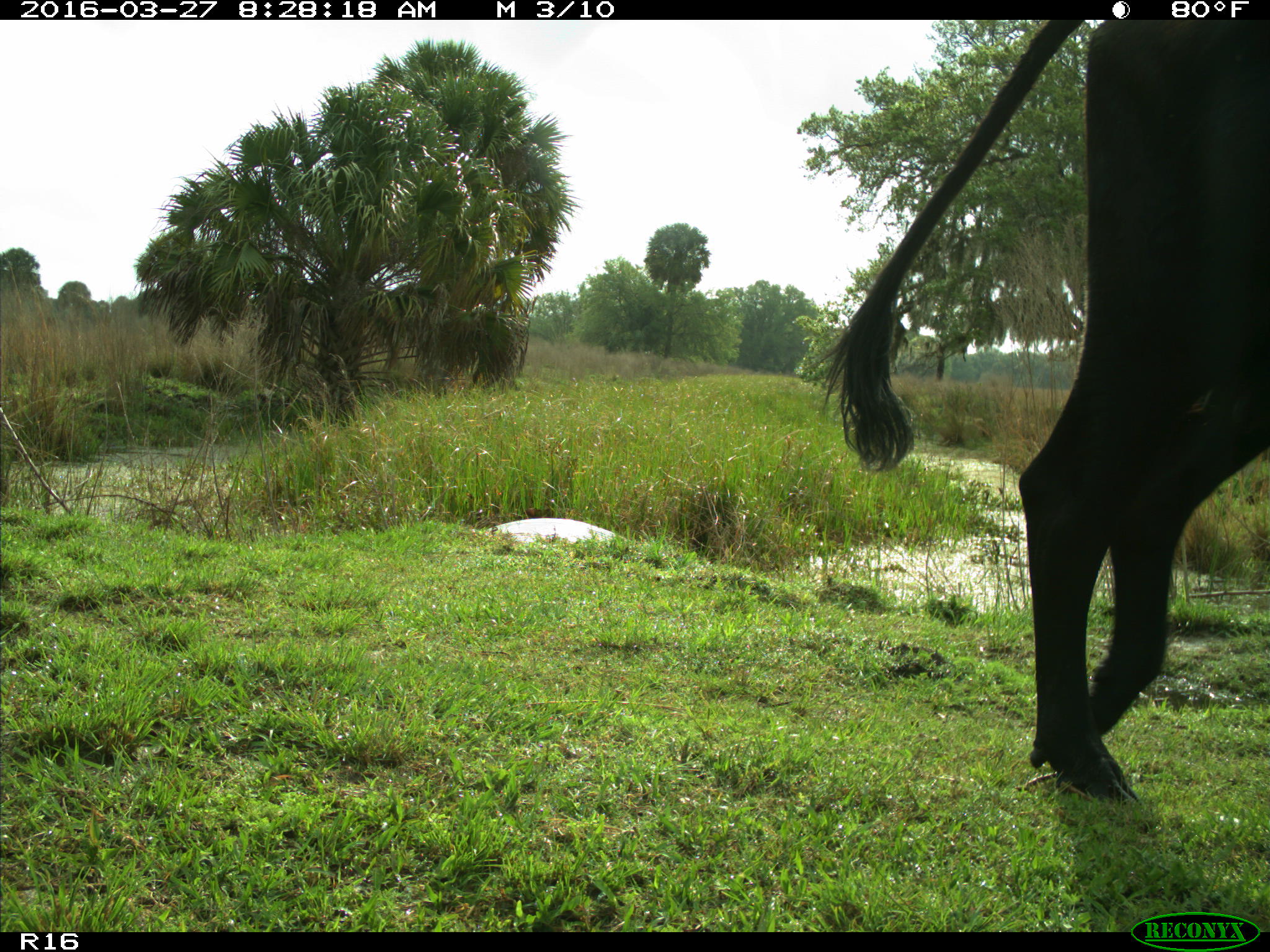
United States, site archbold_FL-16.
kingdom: Animalia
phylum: Chordata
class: Mammalia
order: Artiodactyla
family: Bovidae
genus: Bos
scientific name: Bos taurus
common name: domestic cow